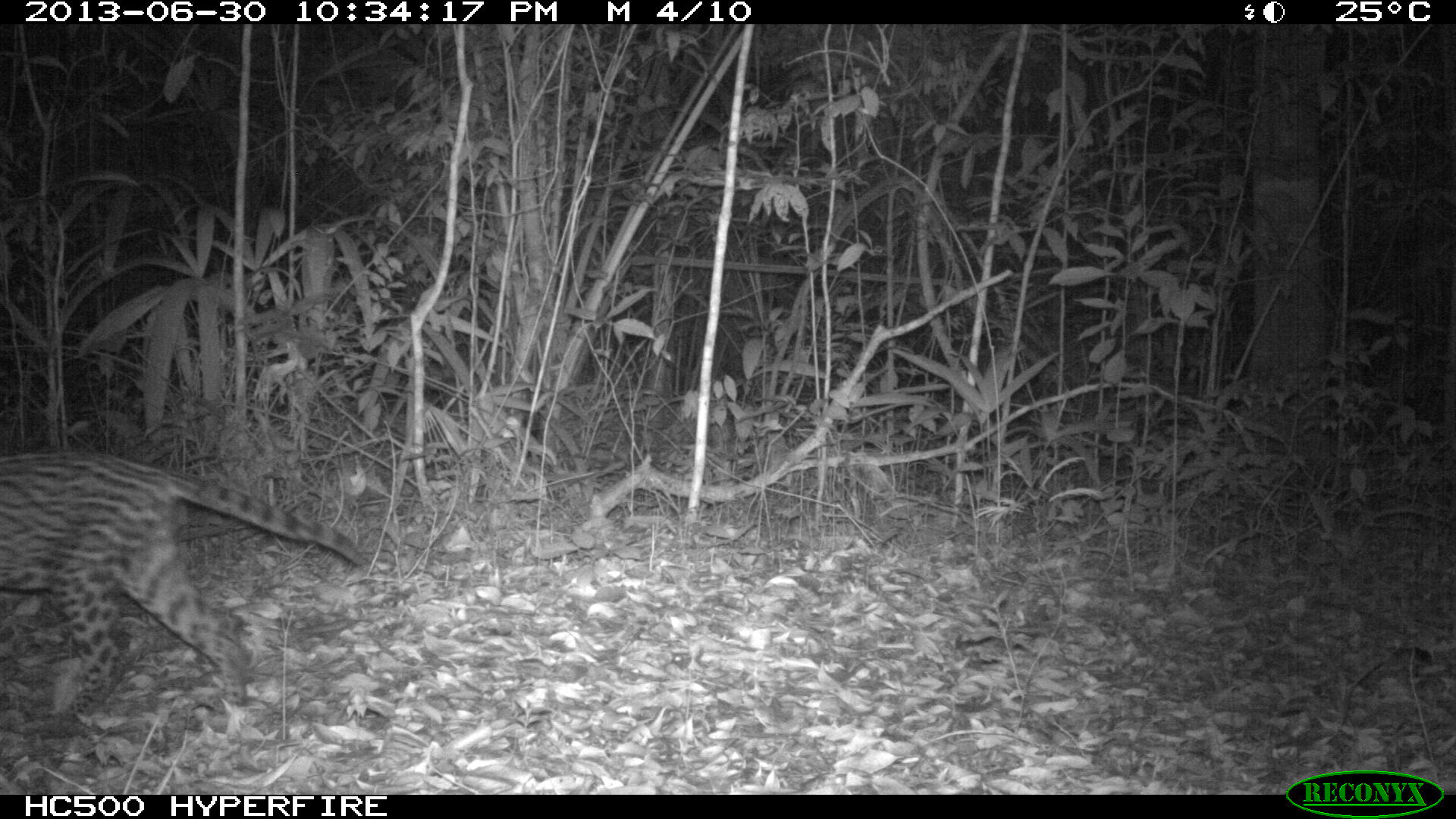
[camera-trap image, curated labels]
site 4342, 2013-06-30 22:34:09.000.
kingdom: Animalia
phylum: Chordata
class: Mammalia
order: Carnivora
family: Felidae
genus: Leopardus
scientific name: Leopardus pardalis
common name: ocelot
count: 1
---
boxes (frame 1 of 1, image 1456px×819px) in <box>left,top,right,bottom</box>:
leopardus pardalis: <box>0,448,365,714</box>